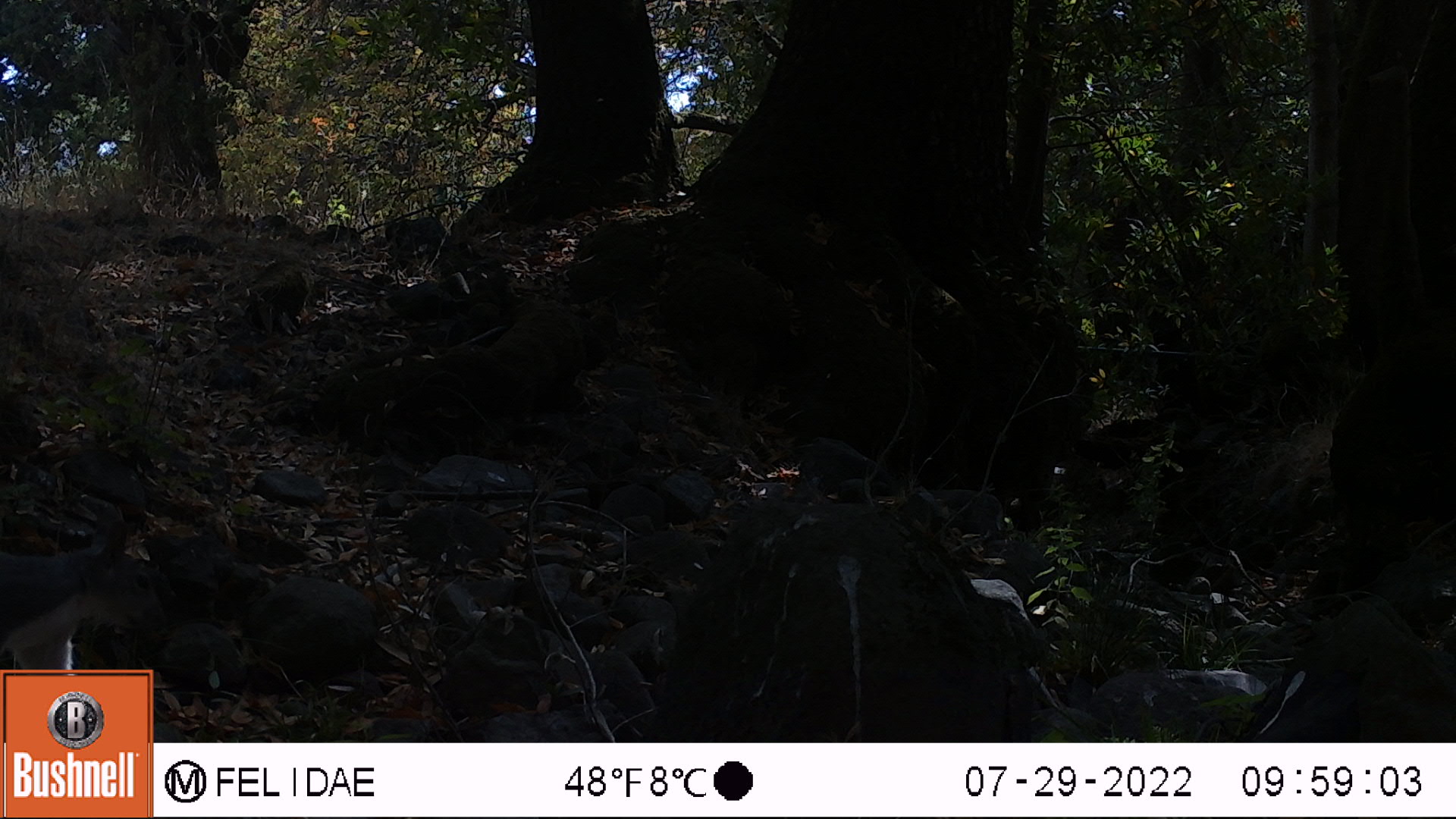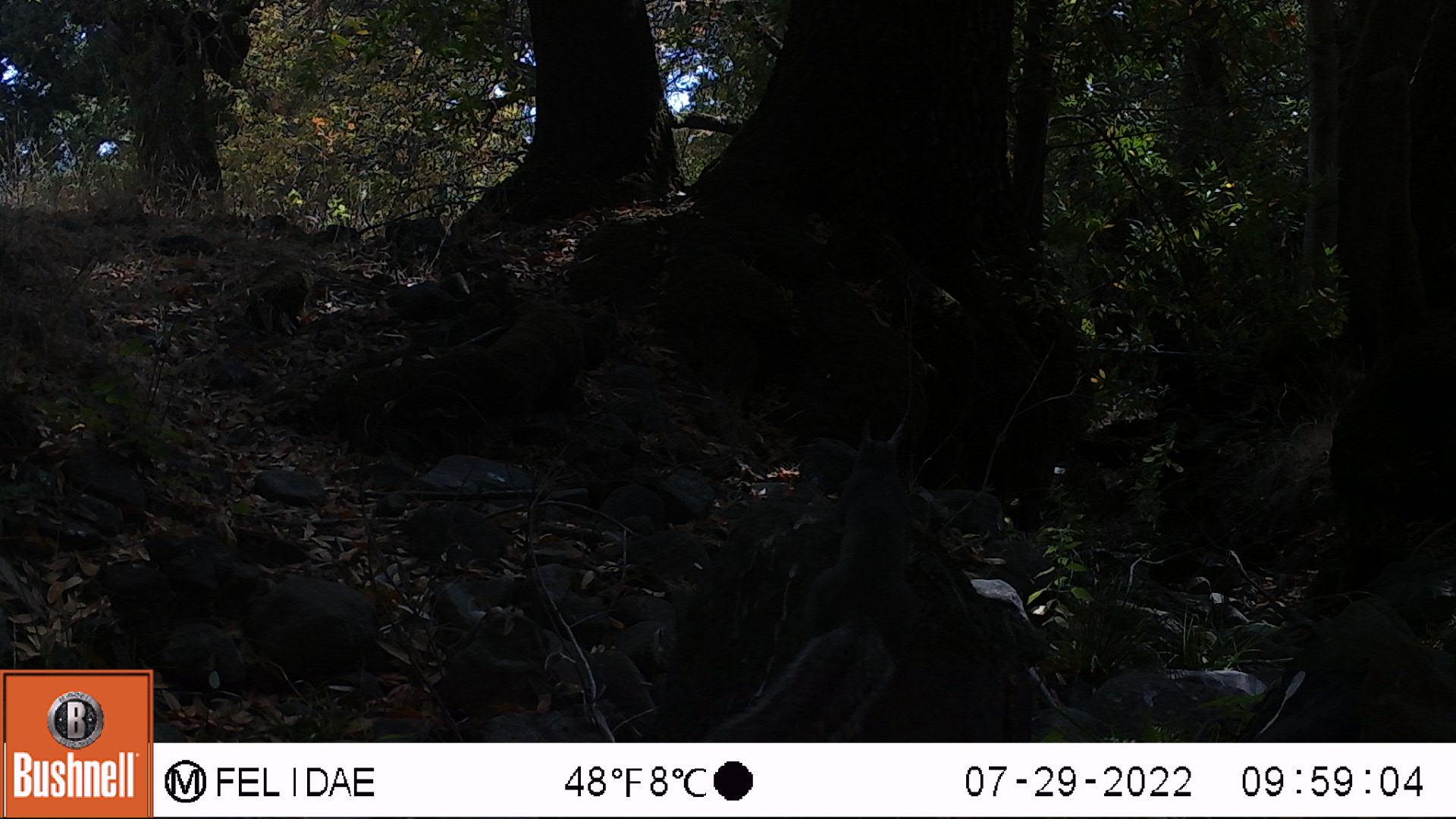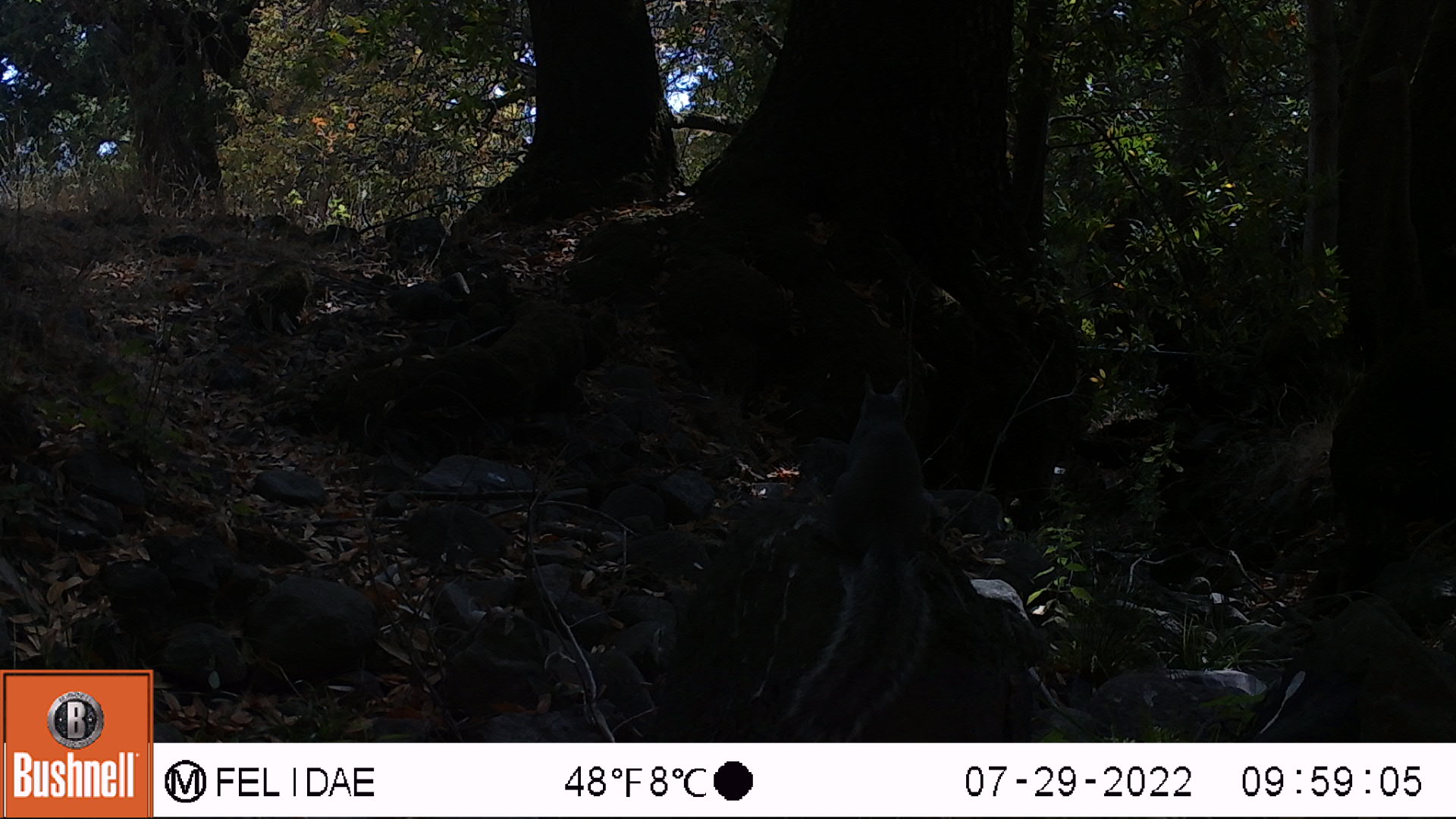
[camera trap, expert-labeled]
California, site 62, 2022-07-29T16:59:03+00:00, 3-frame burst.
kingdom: Animalia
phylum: Chordata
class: Mammalia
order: Rodentia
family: Sciuridae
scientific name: Sciuridae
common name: squirrel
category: unknown squirrel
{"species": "unknown squirrel (squirrel) (Sciuridae)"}